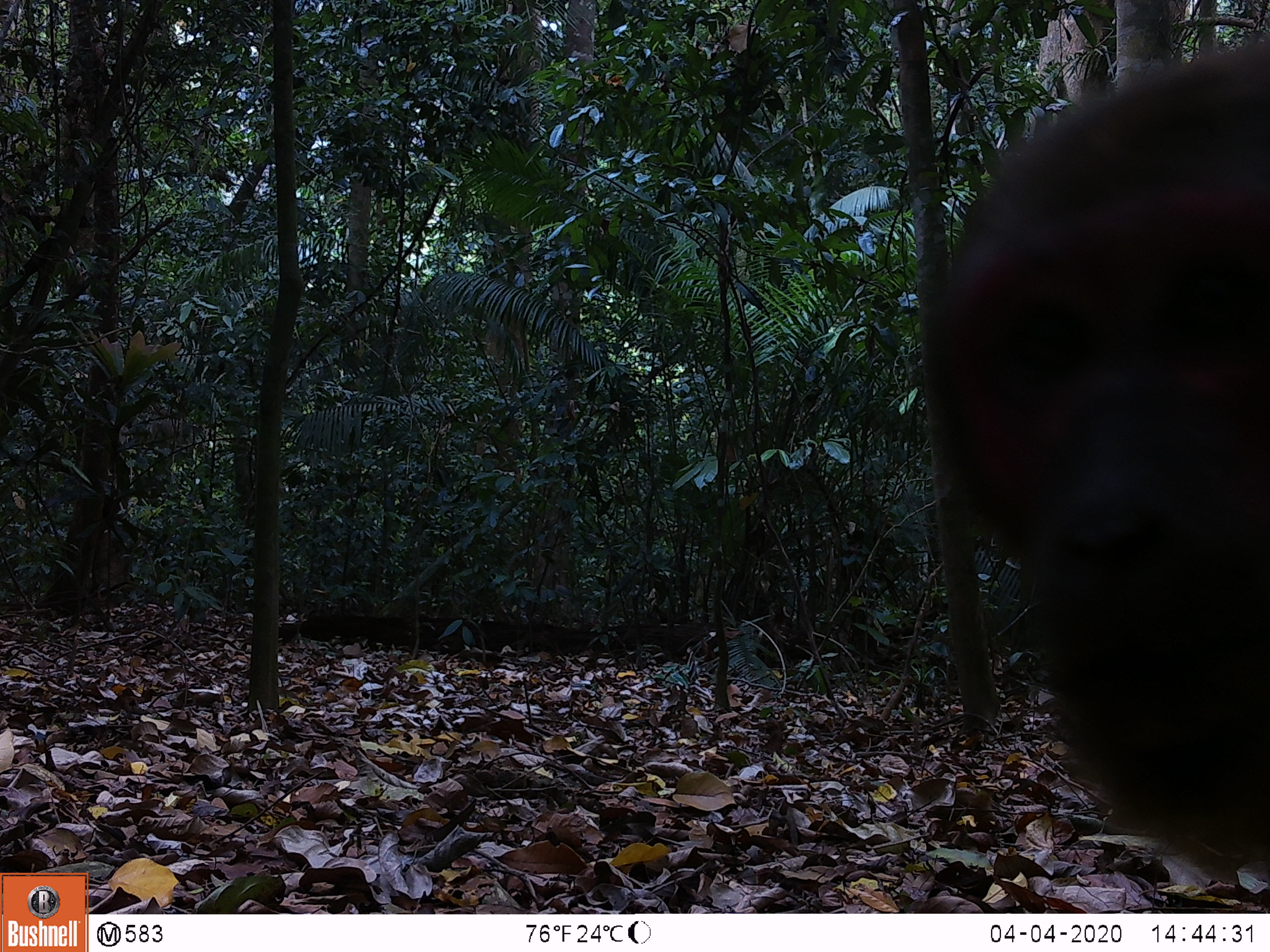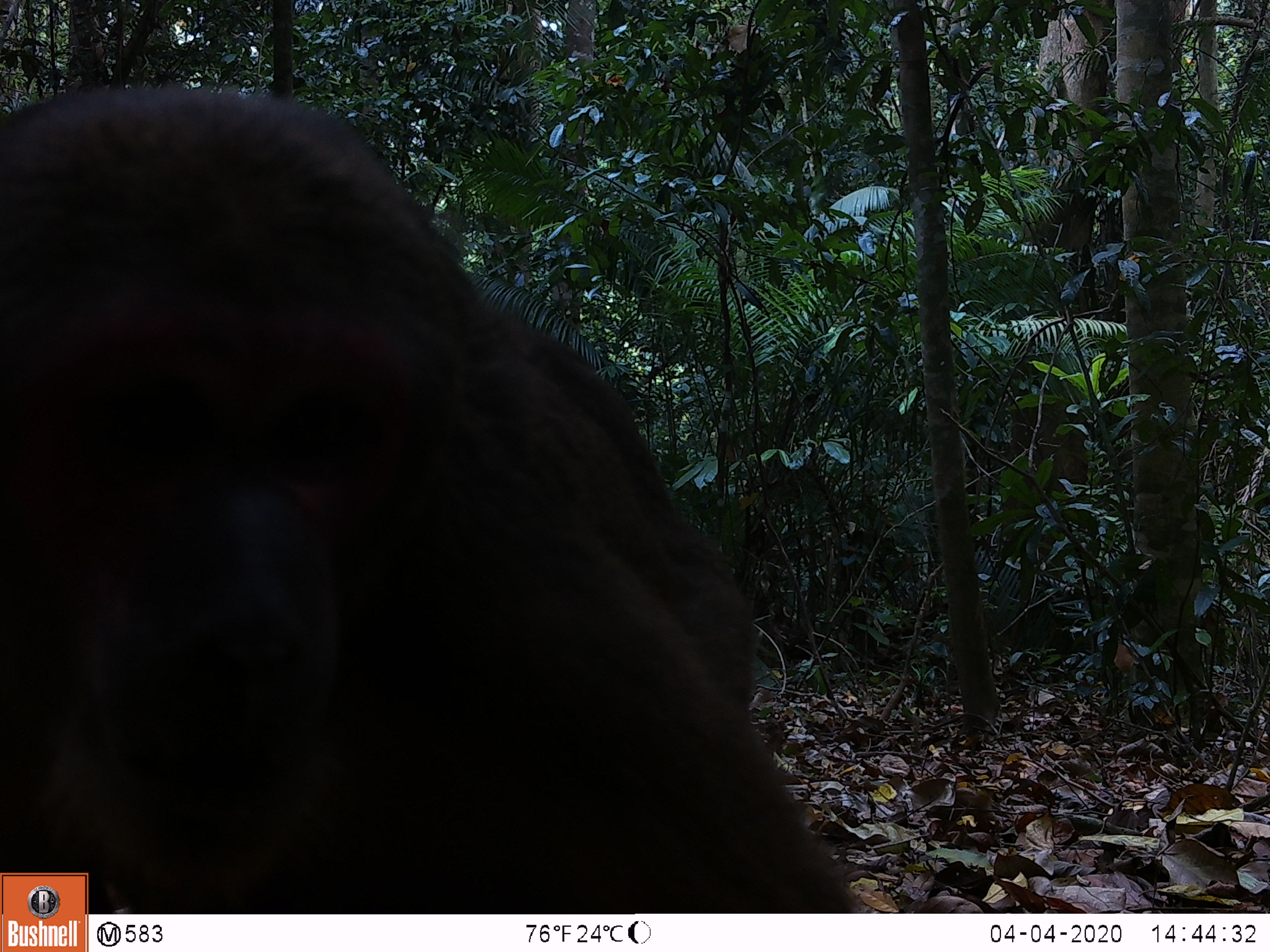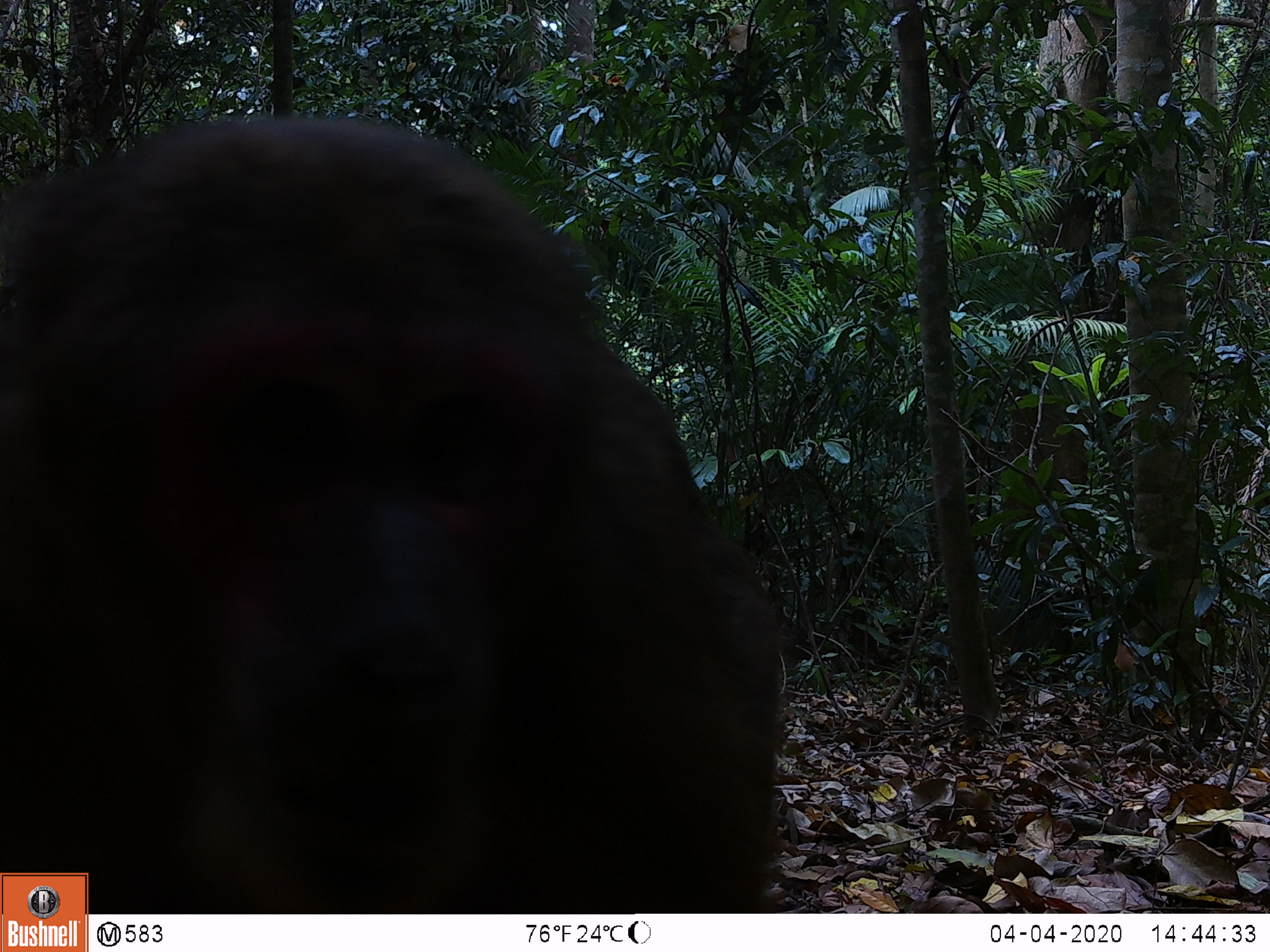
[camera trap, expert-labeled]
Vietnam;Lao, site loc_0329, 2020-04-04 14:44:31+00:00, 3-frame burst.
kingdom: Animalia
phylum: Chordata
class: Mammalia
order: Primates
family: Cercopithecidae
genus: Macaca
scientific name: Macaca arctoides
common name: stump-tailed macaque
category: stump tailed macaque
Stump tailed macaque (stump-tailed macaque) (Macaca arctoides). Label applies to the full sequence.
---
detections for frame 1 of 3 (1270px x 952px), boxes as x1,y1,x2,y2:
stump tailed macaque: 921,31,1270,885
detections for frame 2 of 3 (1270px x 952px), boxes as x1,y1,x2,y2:
stump tailed macaque: 0,78,869,914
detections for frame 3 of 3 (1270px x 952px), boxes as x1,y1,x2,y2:
stump tailed macaque: 0,111,791,914